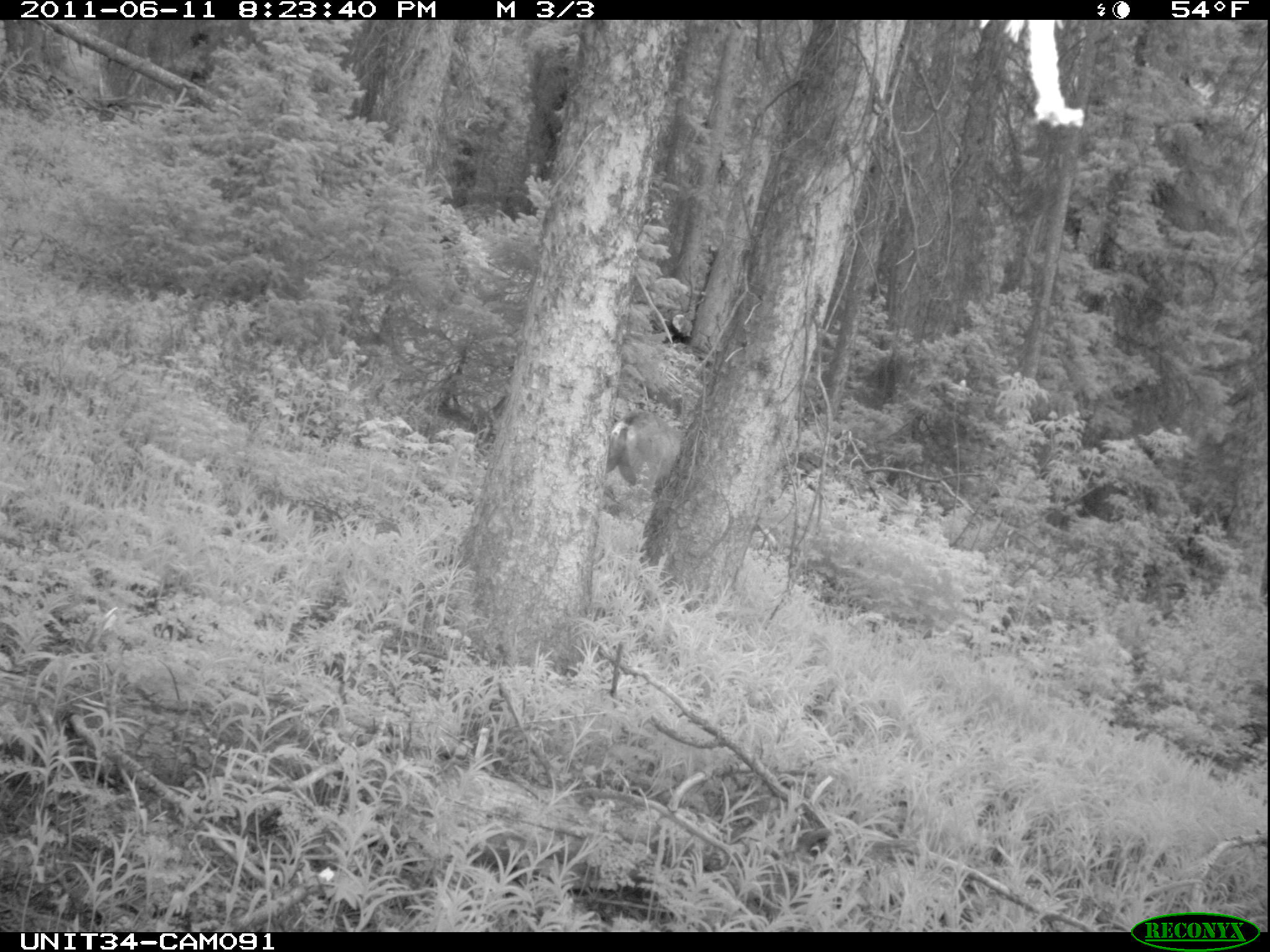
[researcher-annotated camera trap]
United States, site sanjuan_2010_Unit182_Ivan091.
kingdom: Animalia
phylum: Chordata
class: Mammalia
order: Artiodactyla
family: Cervidae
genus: Odocoileus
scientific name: Odocoileus hemionus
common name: mule deer